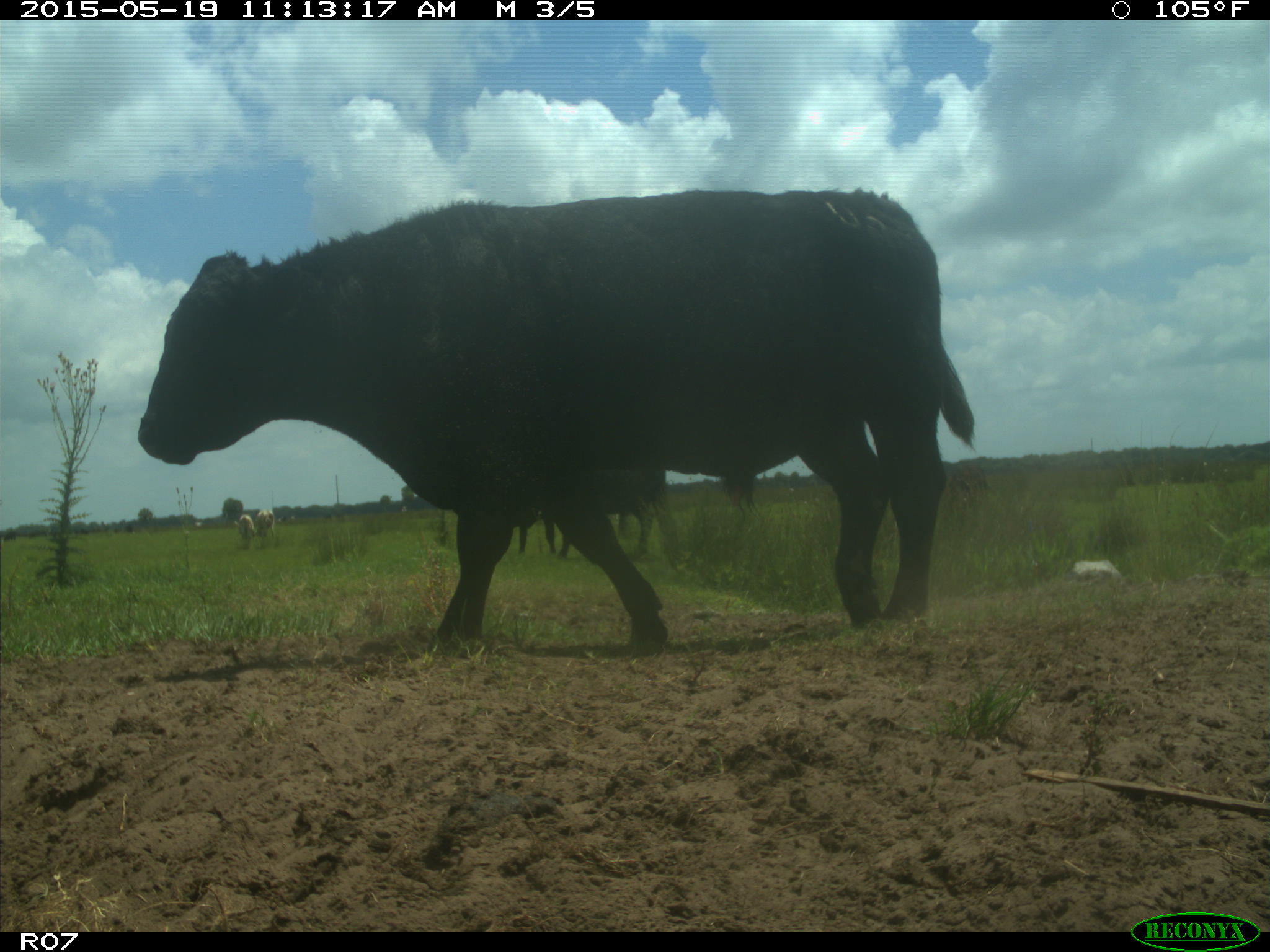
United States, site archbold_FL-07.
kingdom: Animalia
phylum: Chordata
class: Mammalia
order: Artiodactyla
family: Bovidae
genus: Bos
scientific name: Bos taurus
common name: domestic cow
Bos taurus (domestic cow).